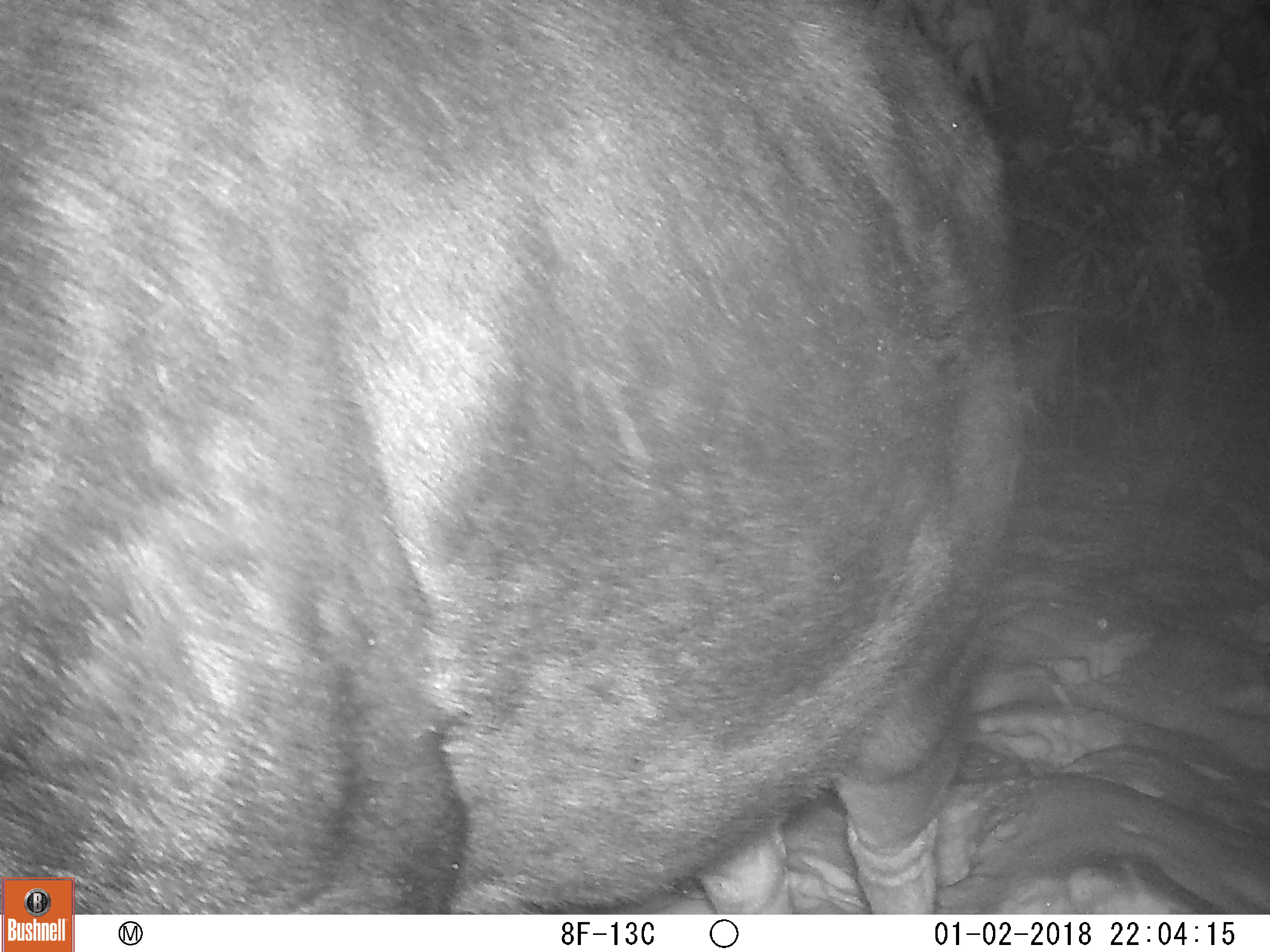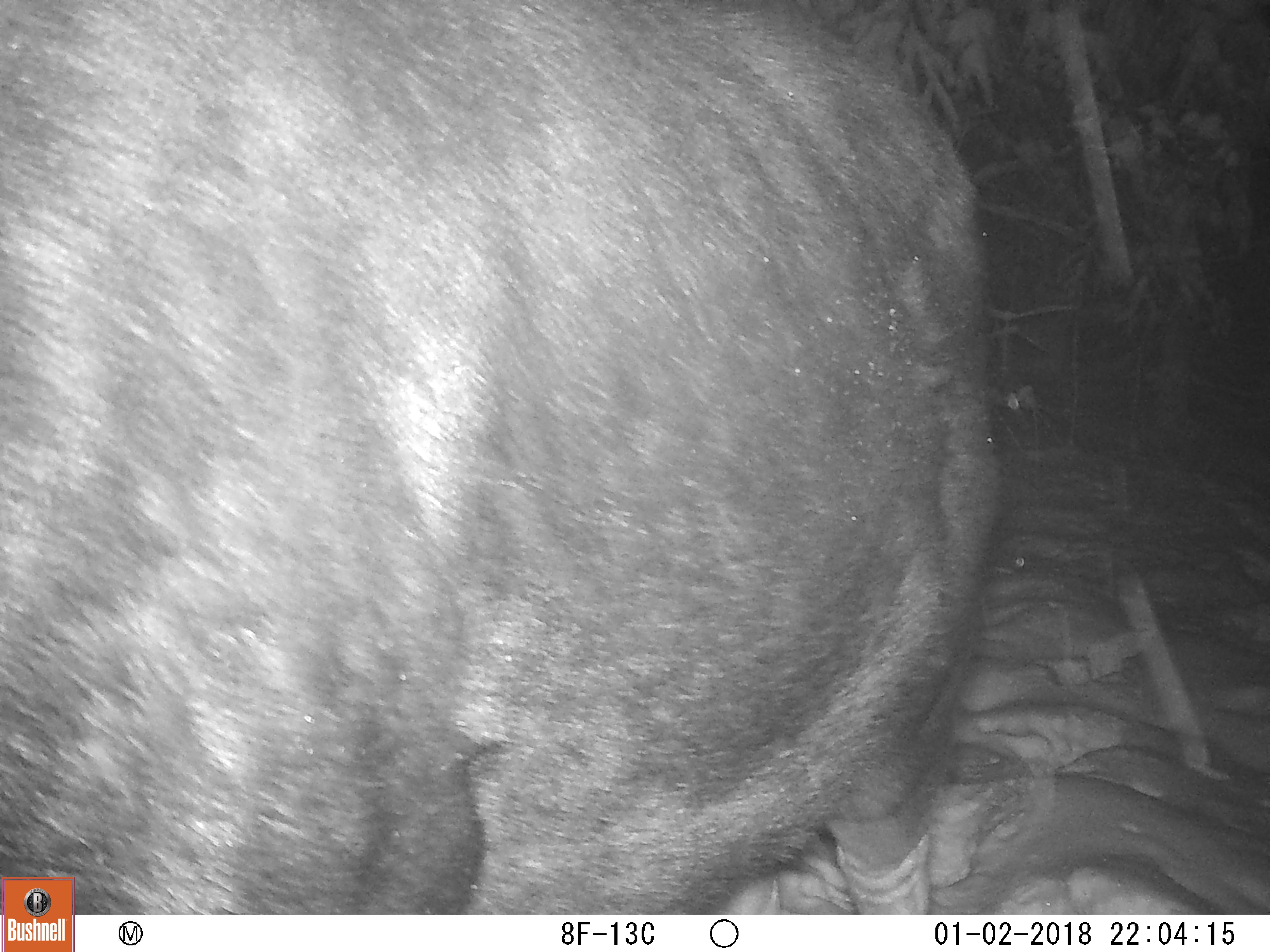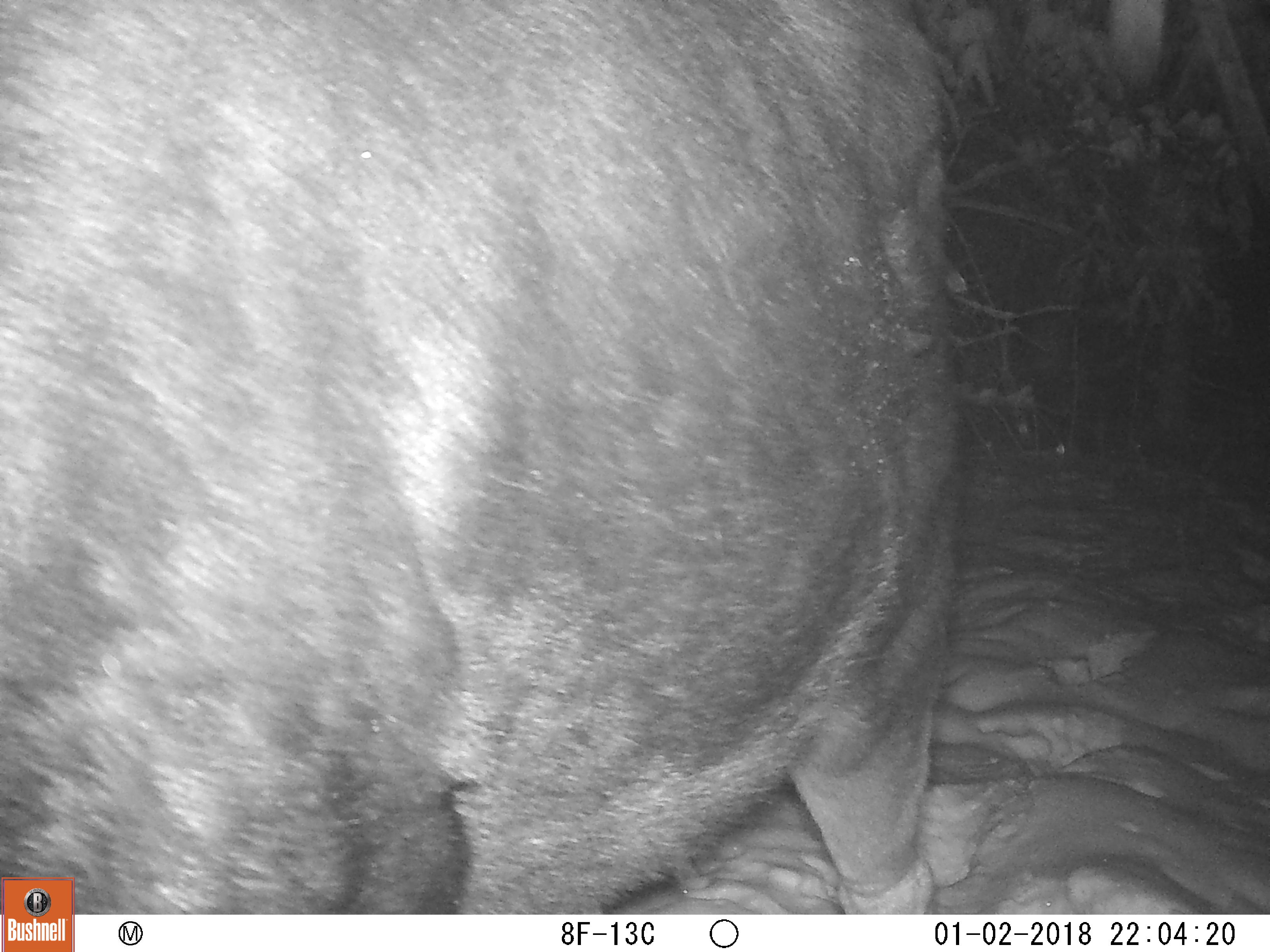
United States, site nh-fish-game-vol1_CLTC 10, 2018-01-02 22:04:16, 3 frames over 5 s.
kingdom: Animalia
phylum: Chordata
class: Mammalia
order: Artiodactyla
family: Cervidae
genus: Alces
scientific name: Alces alces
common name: moose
Moose (Alces alces).